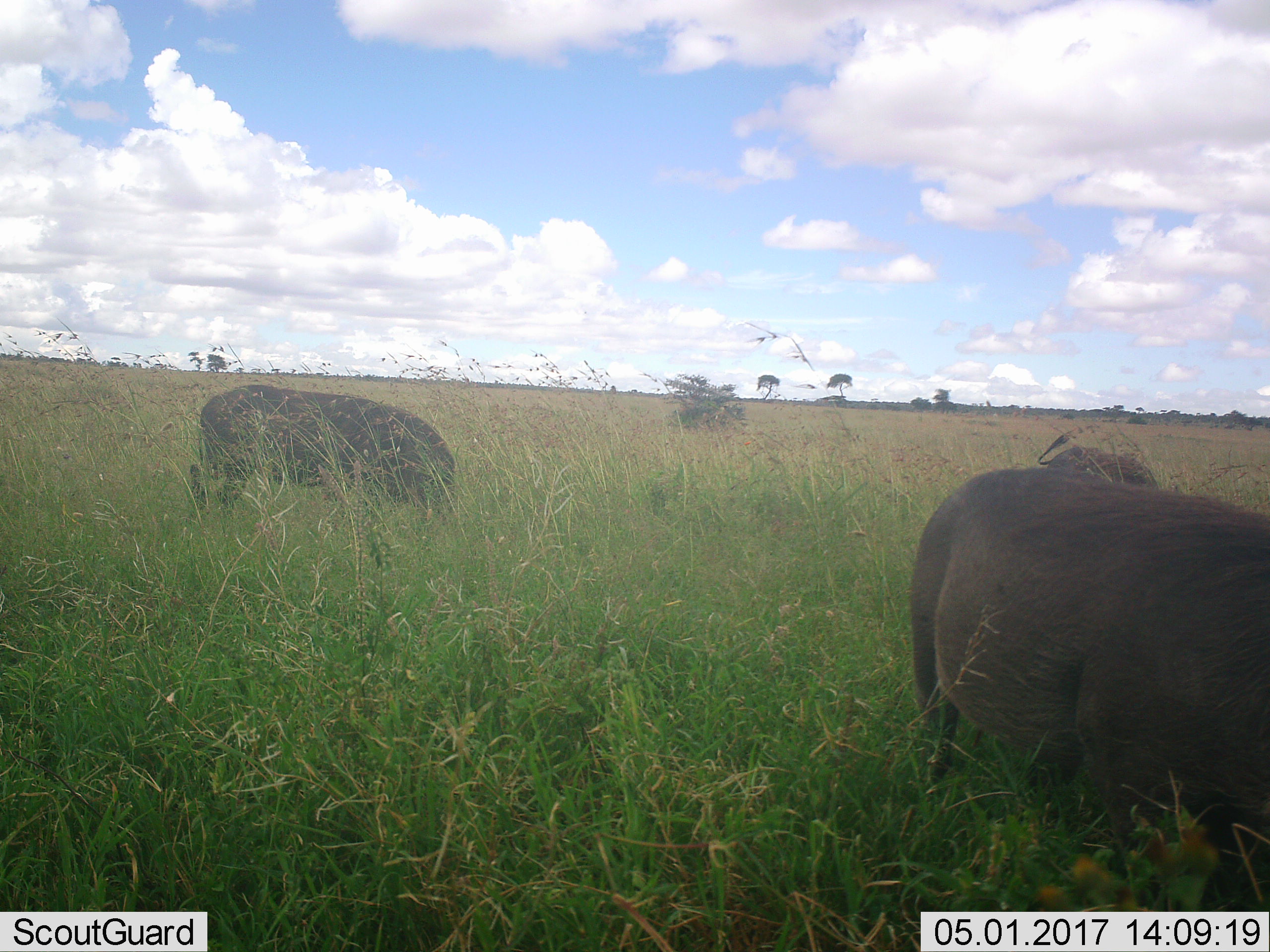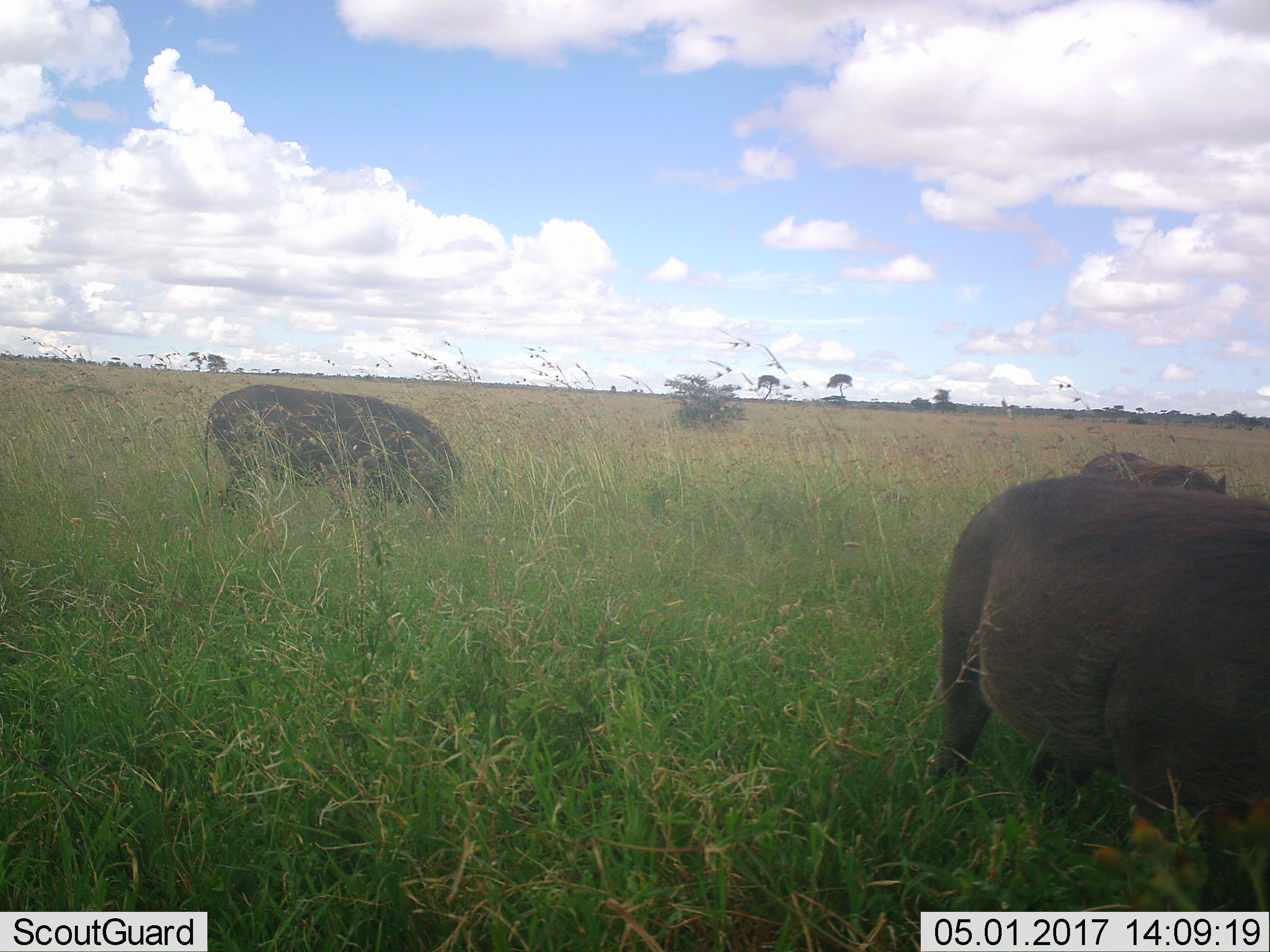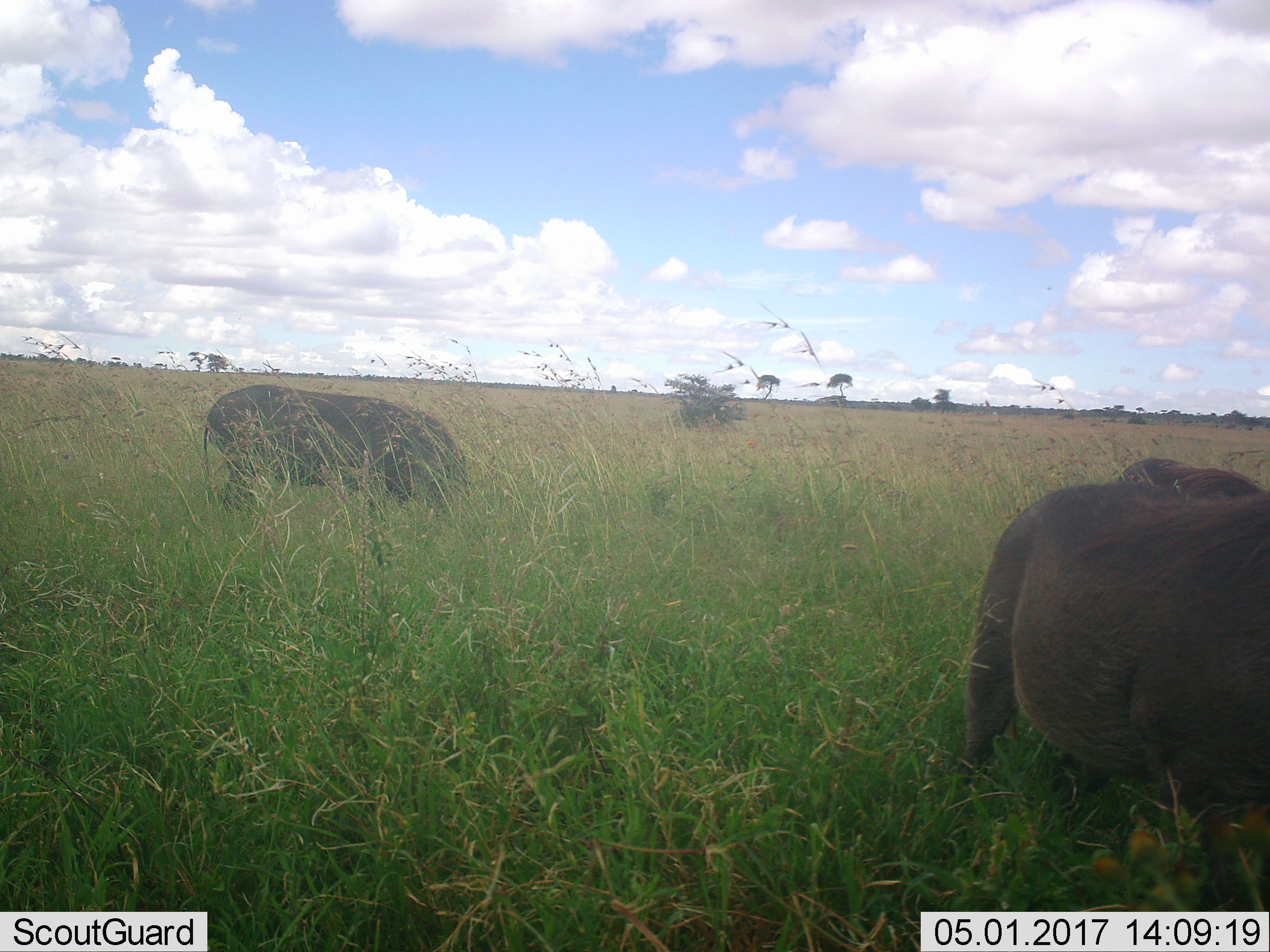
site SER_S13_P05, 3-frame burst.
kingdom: Animalia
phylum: Chordata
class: Mammalia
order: Artiodactyla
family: Suidae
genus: Phacochoerus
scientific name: Phacochoerus africanus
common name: warthog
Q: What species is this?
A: Warthog (Phacochoerus africanus).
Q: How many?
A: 3.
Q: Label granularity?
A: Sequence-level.